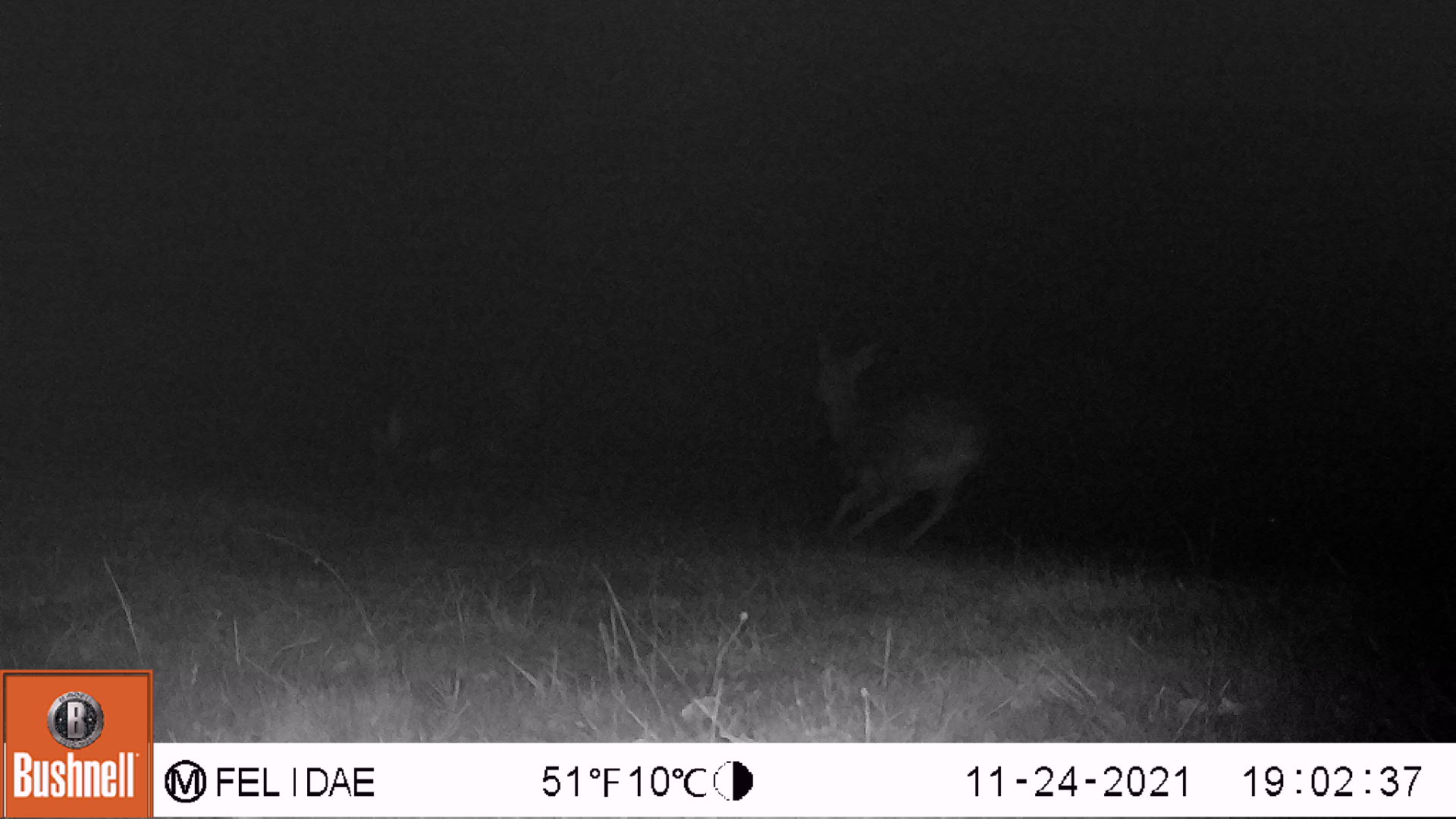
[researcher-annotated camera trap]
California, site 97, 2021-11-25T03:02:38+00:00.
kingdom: Animalia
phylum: Chordata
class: Mammalia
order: Artiodactyla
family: Cervidae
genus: Odocoileus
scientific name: Odocoileus hemionus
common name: mule deer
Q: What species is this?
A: Mule deer (Odocoileus hemionus).